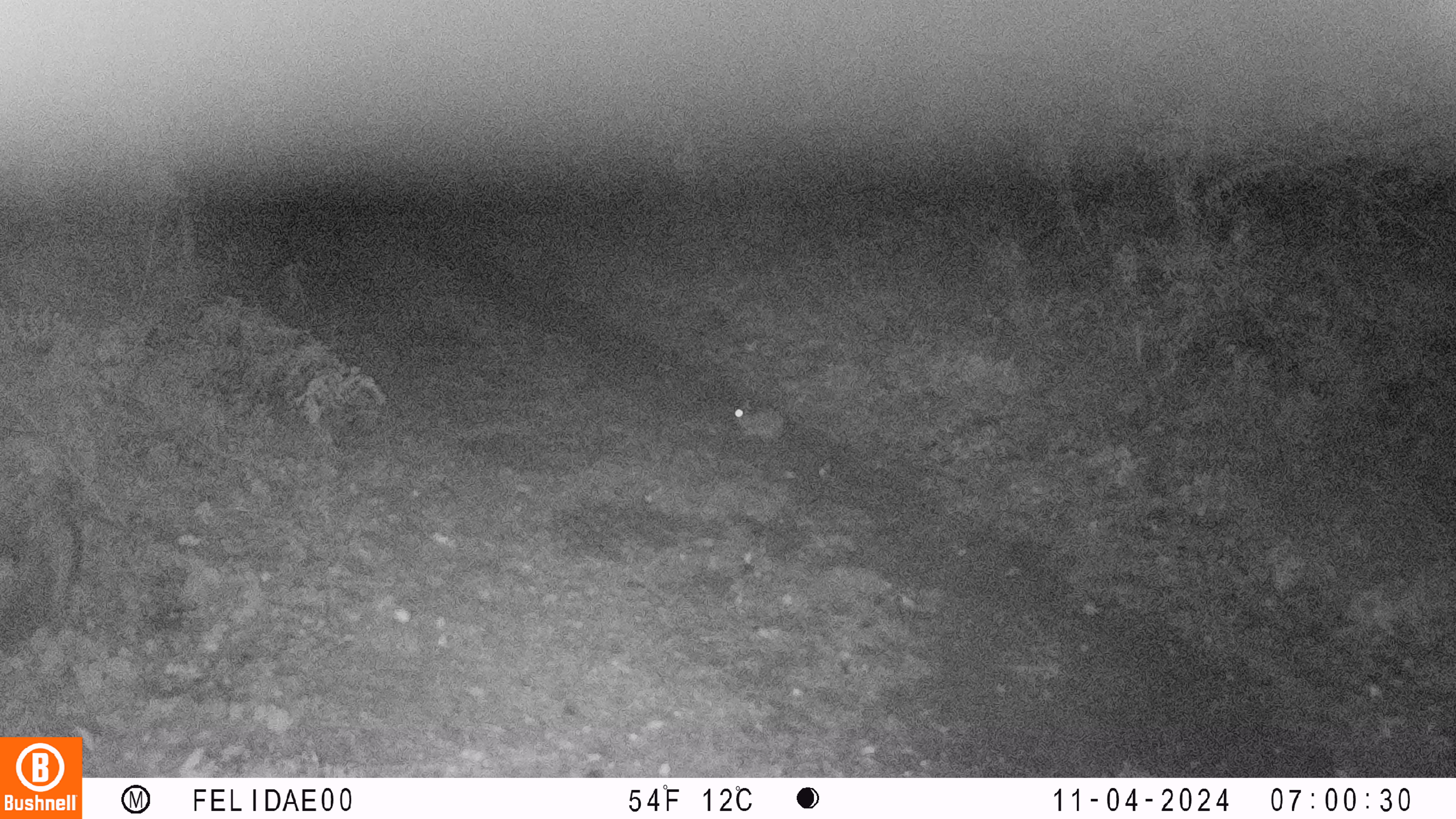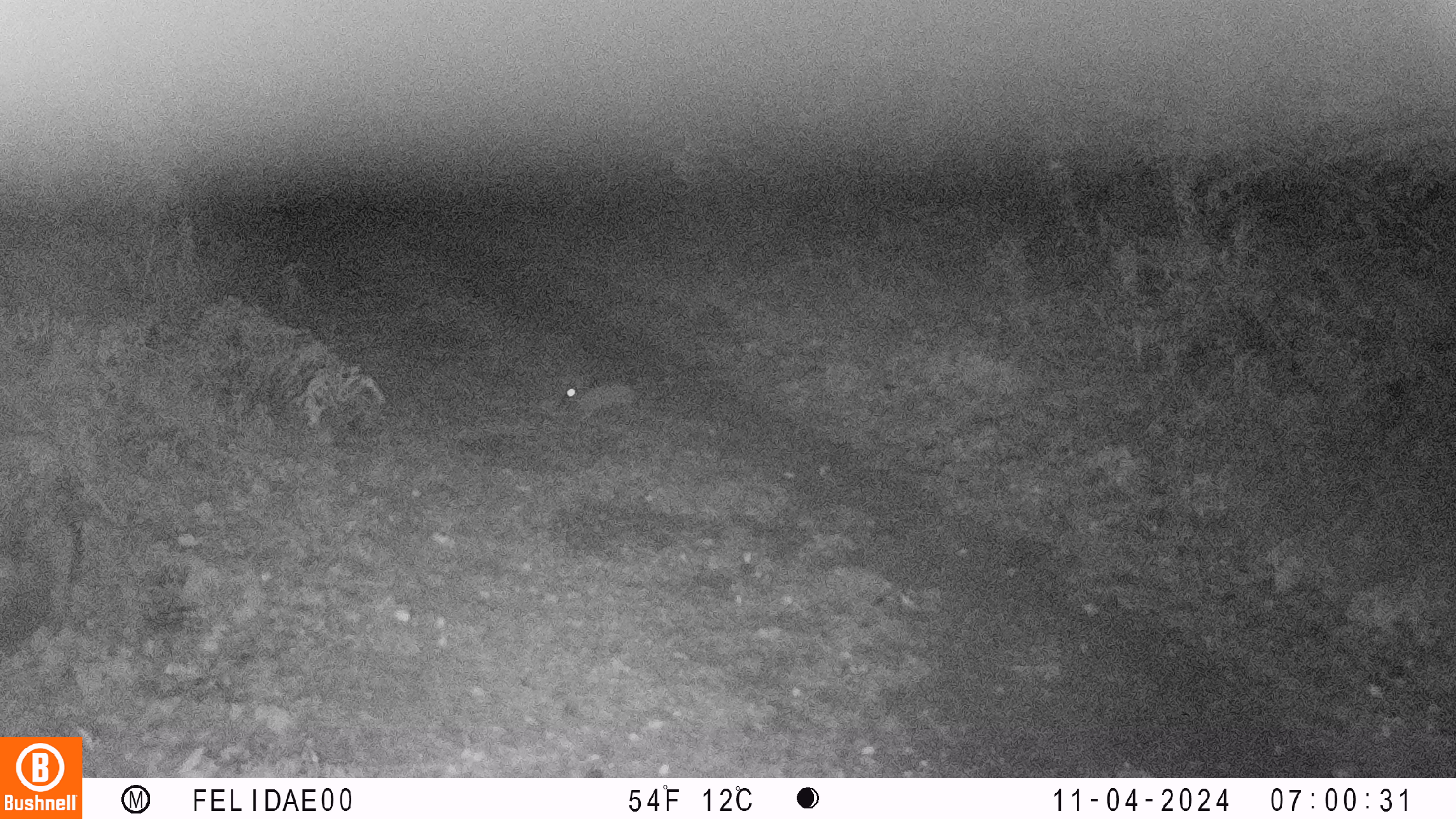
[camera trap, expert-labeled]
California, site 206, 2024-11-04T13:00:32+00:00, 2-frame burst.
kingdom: Animalia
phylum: Chordata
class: Mammalia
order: Lagomorpha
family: Leporidae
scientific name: Leporidae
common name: rabbit